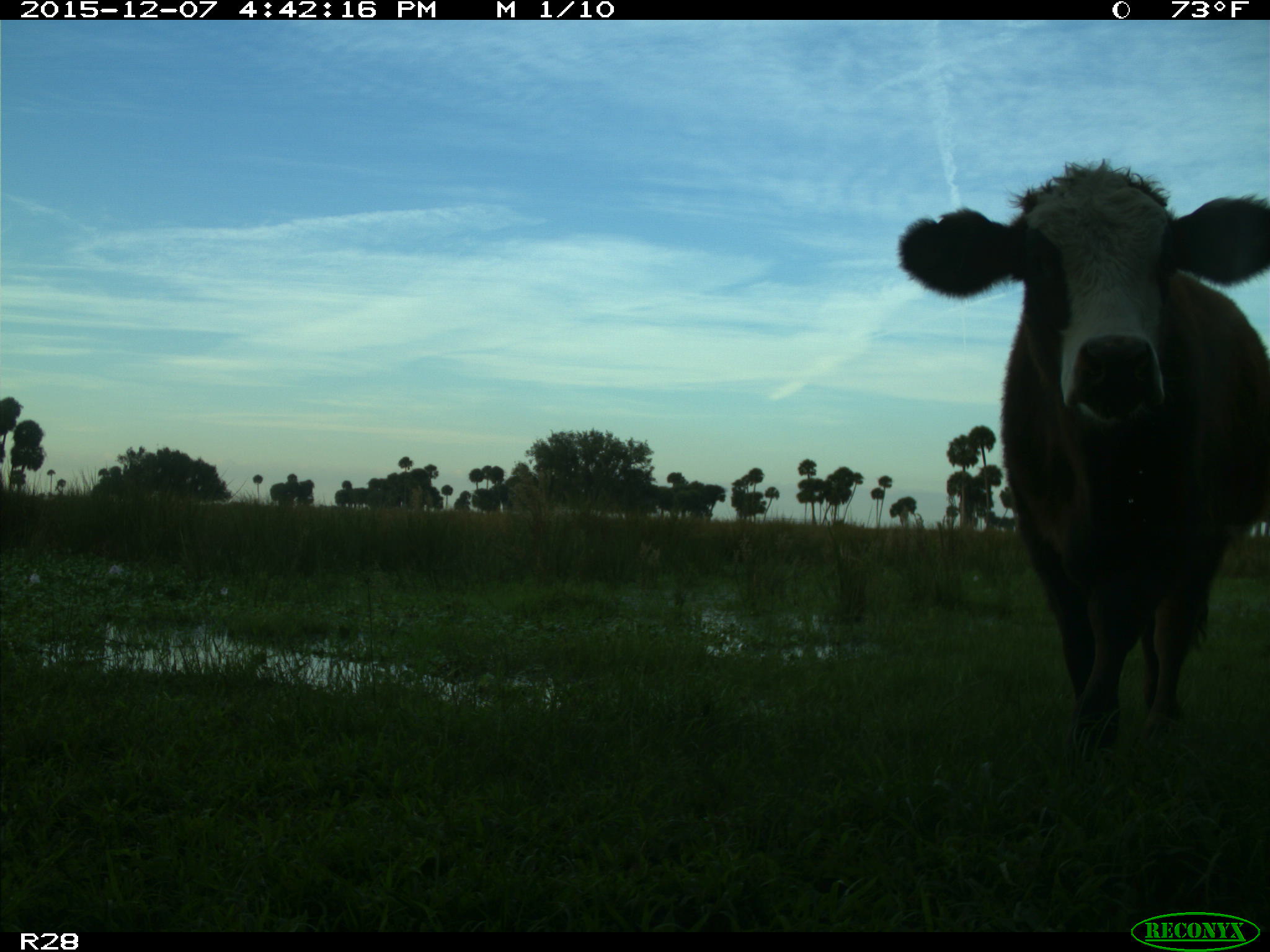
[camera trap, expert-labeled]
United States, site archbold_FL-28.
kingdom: Animalia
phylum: Chordata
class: Mammalia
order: Artiodactyla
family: Bovidae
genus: Bos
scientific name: Bos taurus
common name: domestic cow